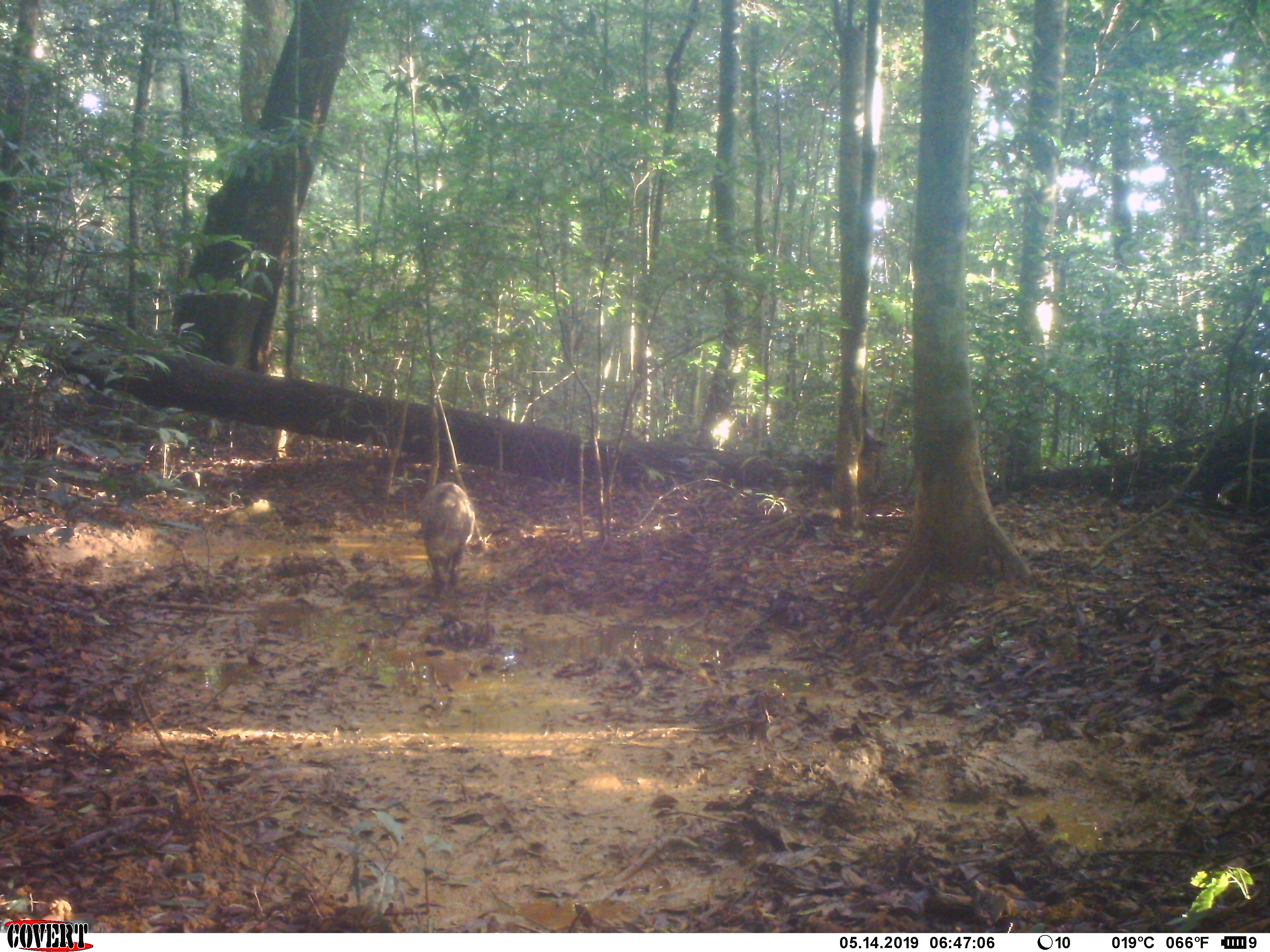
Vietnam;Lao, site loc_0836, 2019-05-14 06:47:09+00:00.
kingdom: Animalia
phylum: Chordata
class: Mammalia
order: Artiodactyla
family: Suidae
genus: Sus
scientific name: Sus scrofa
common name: eurasian wild pig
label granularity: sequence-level